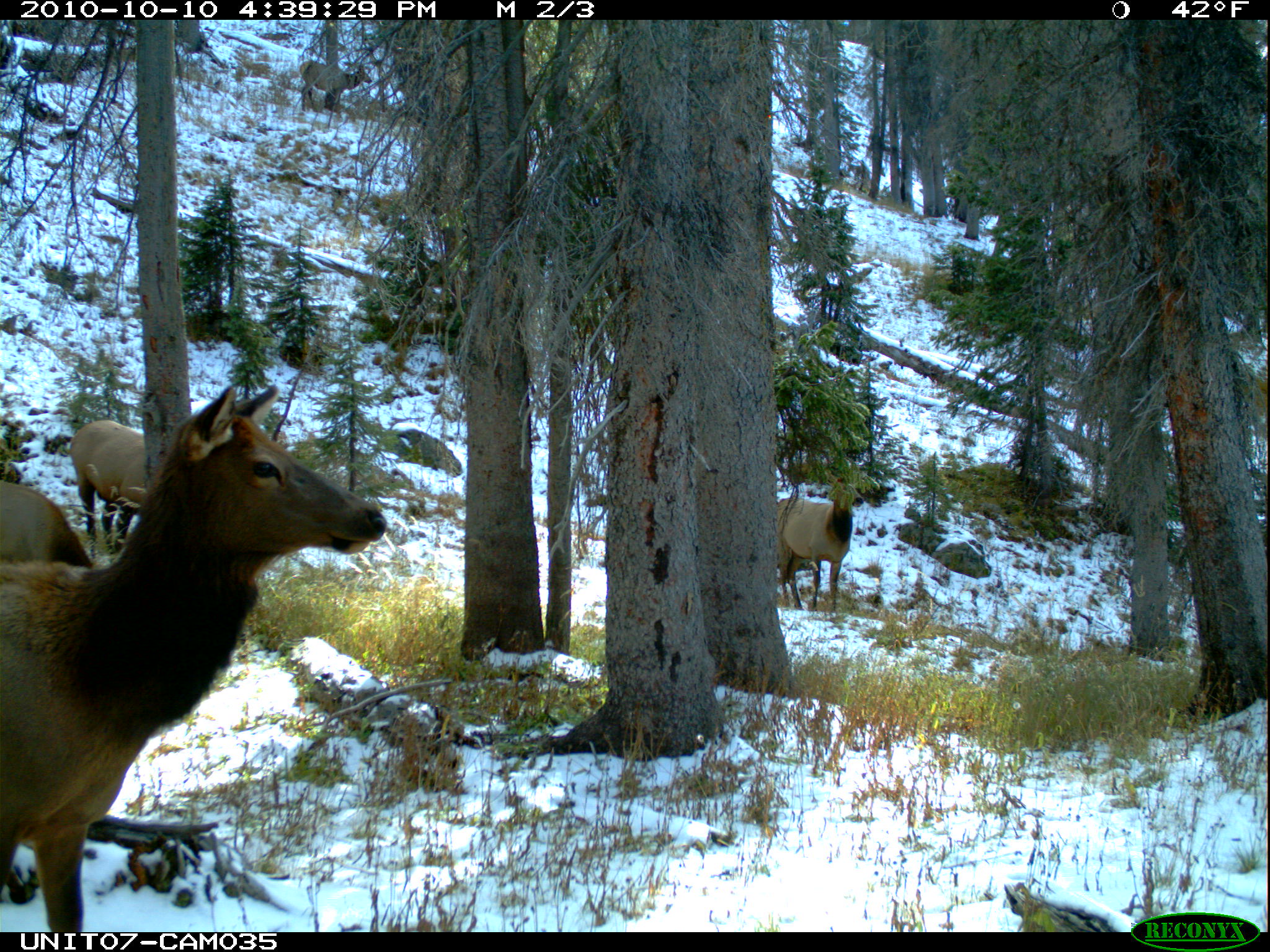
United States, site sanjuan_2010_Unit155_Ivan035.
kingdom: Animalia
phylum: Chordata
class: Mammalia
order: Artiodactyla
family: Cervidae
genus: Cervus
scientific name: Cervus elaphus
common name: red deer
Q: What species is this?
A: Cervus elaphus (red deer).